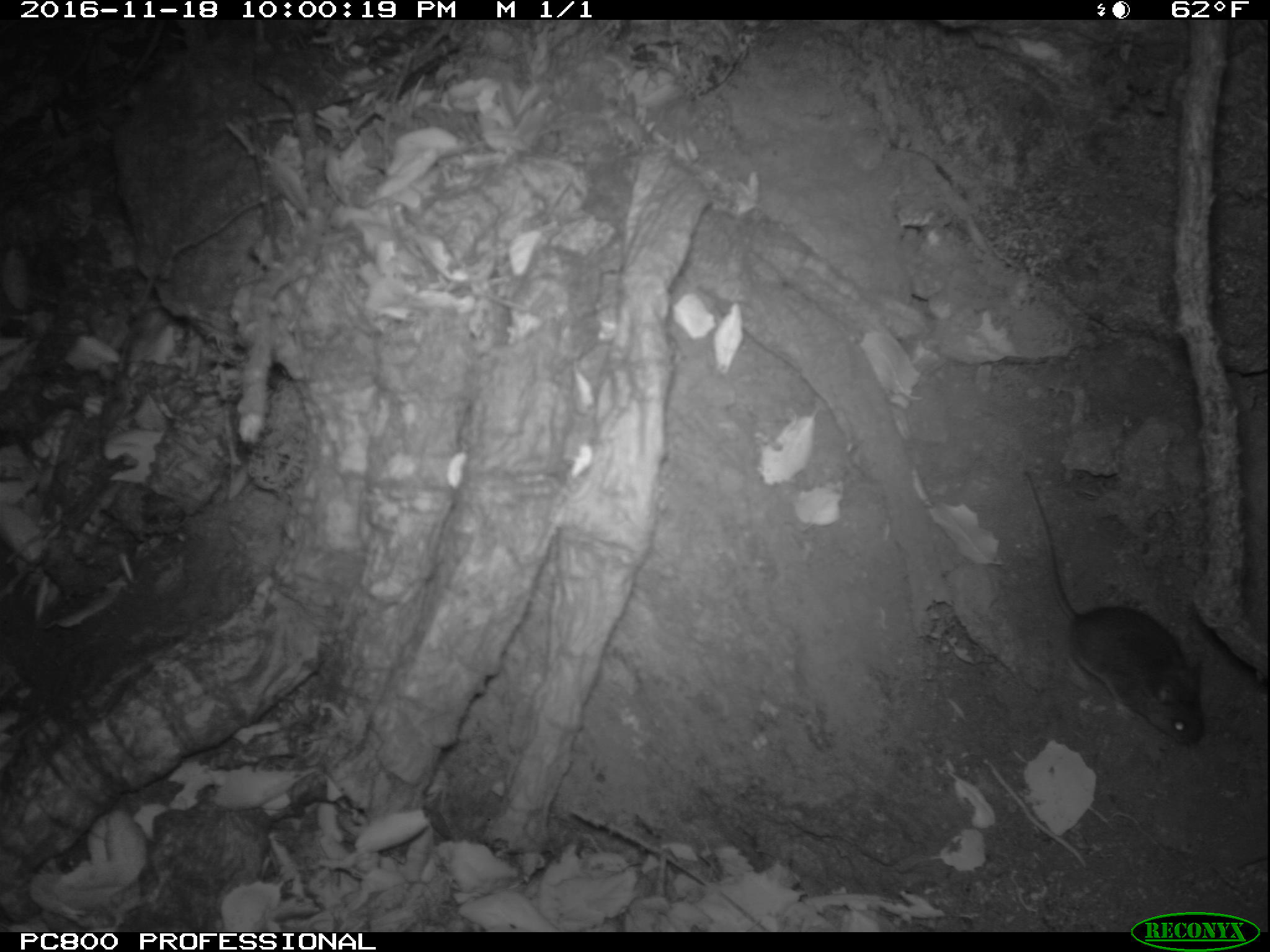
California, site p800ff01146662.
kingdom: Animalia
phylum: Chordata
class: Mammalia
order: Rodentia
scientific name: Rodentia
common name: rodent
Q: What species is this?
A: Rodent (Rodentia).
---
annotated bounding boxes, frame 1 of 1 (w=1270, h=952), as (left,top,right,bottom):
rodent: (1021,467,1204,743)